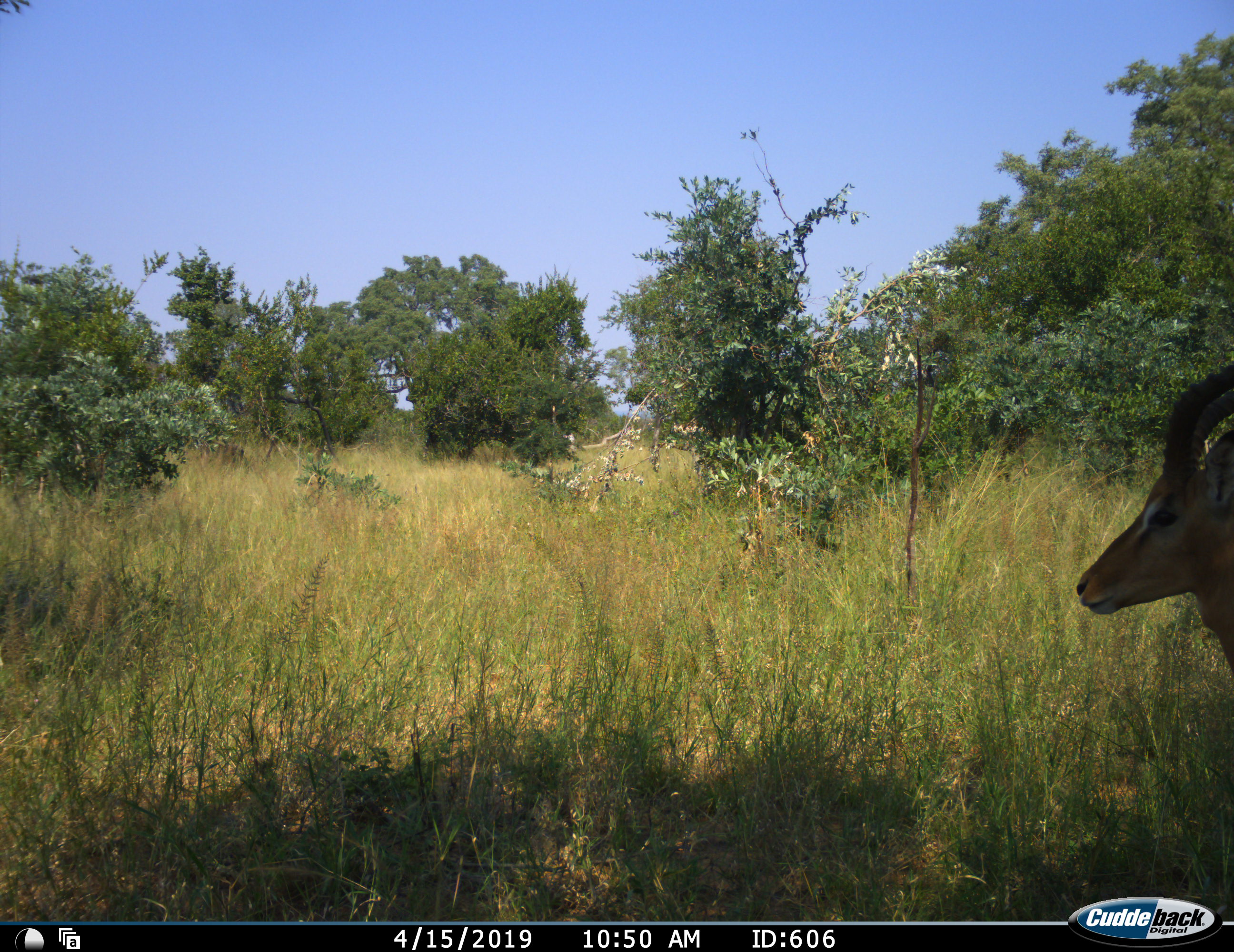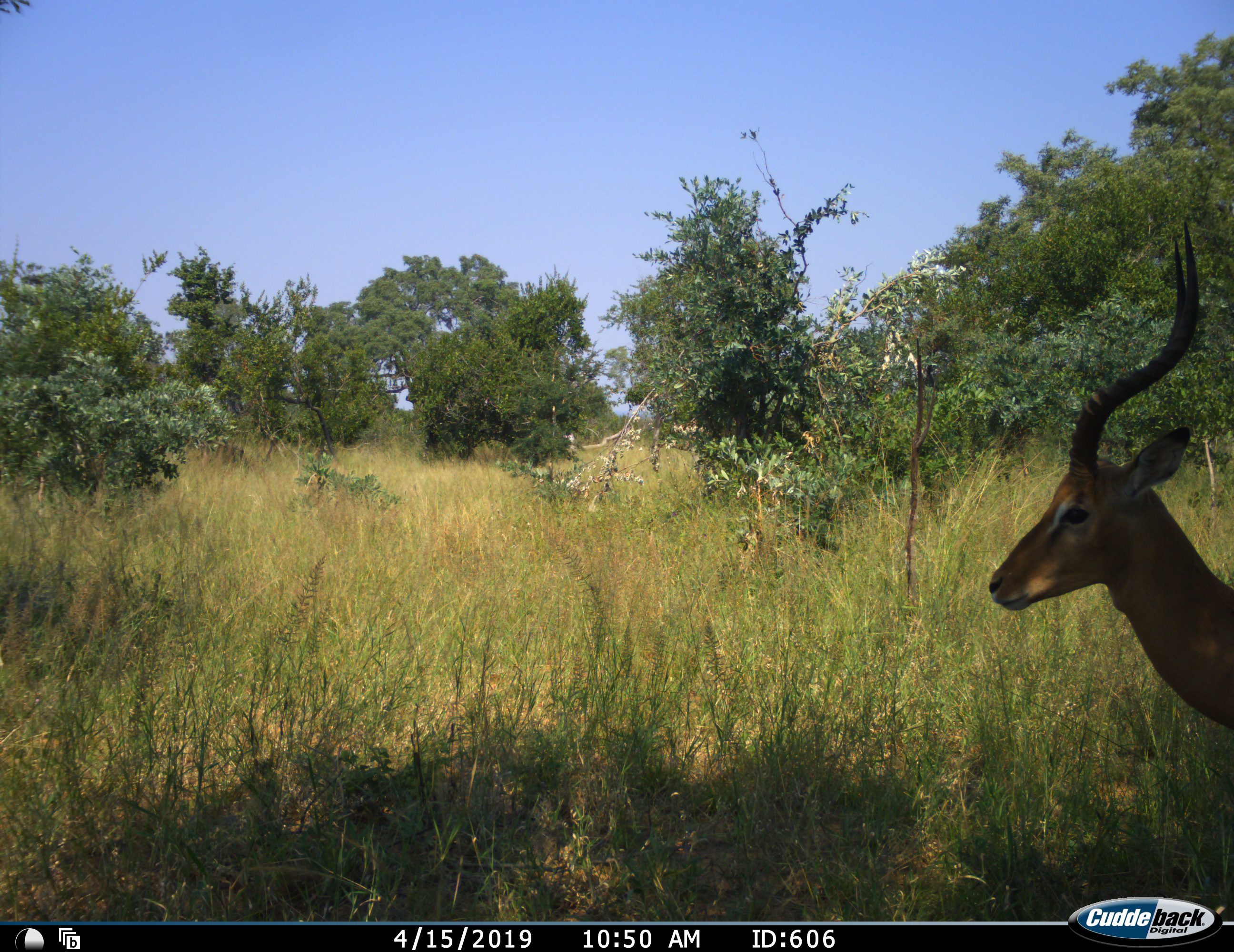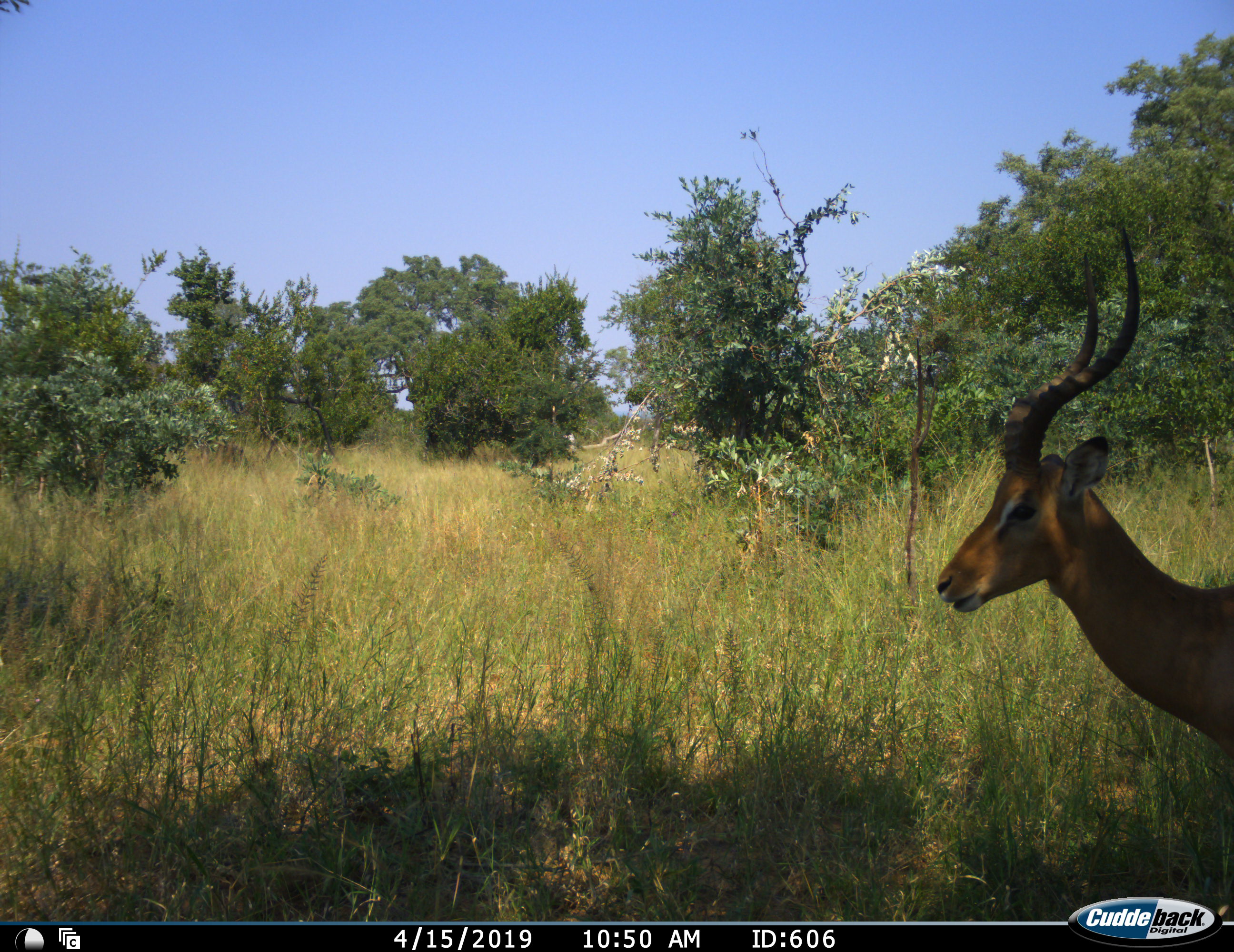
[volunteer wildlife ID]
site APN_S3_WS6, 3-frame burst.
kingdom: Animalia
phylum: Chordata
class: Mammalia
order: Artiodactyla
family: Bovidae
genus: Aepyceros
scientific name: Aepyceros melampus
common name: impala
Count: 1.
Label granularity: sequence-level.